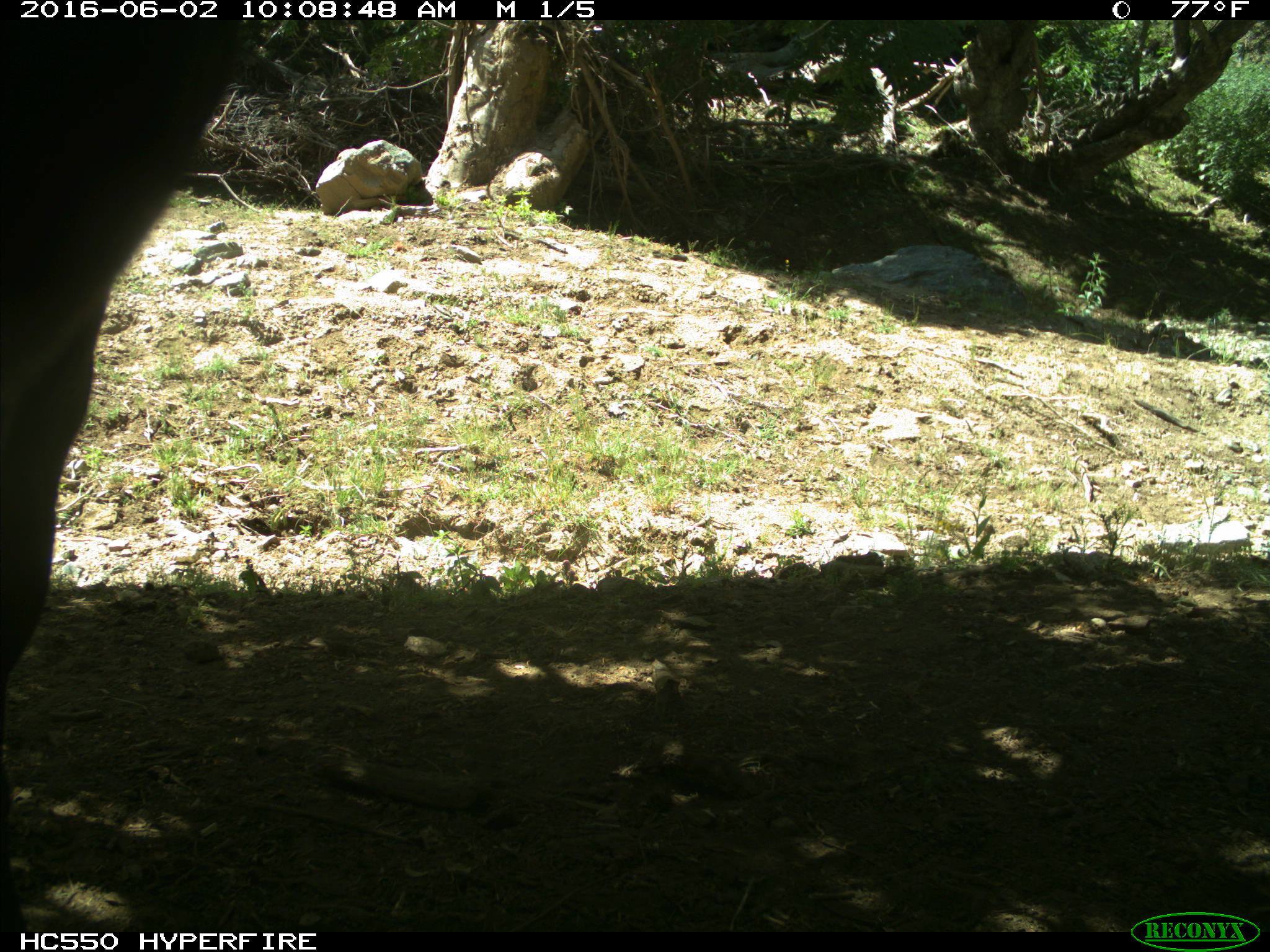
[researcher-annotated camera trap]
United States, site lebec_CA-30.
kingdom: Animalia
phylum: Chordata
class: Mammalia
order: Artiodactyla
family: Bovidae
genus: Bos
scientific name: Bos taurus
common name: domestic cow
Bos taurus (domestic cow).